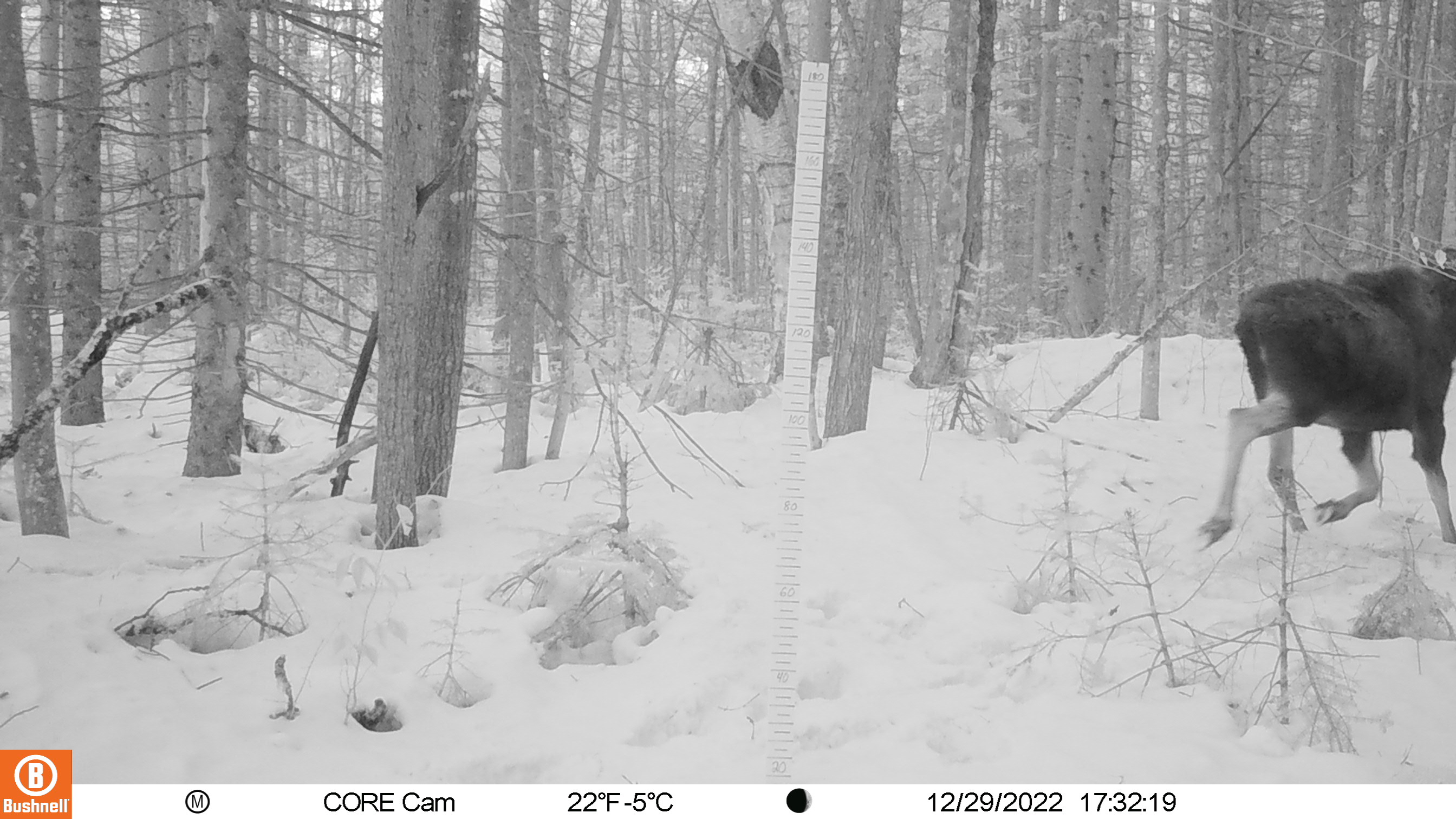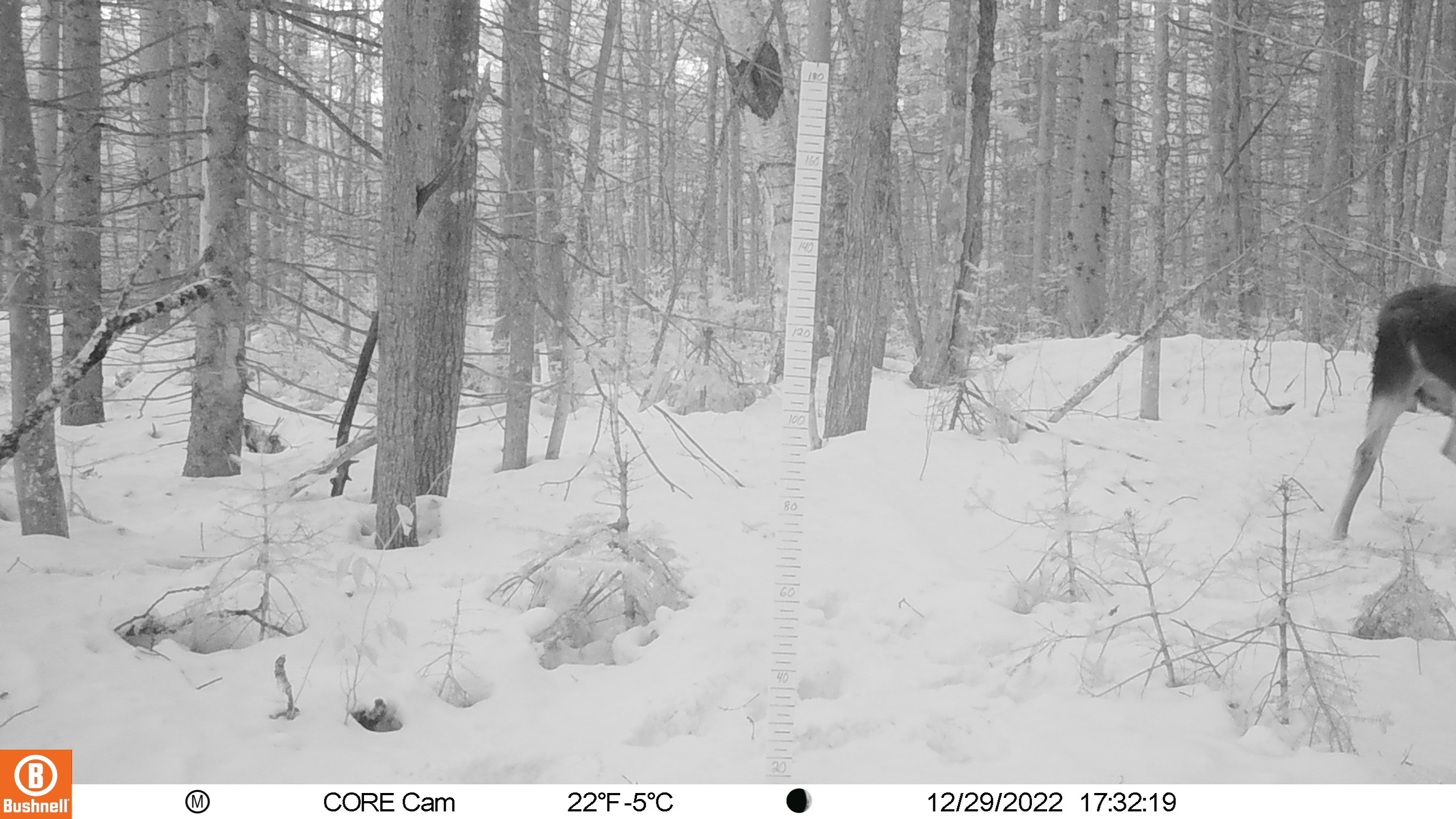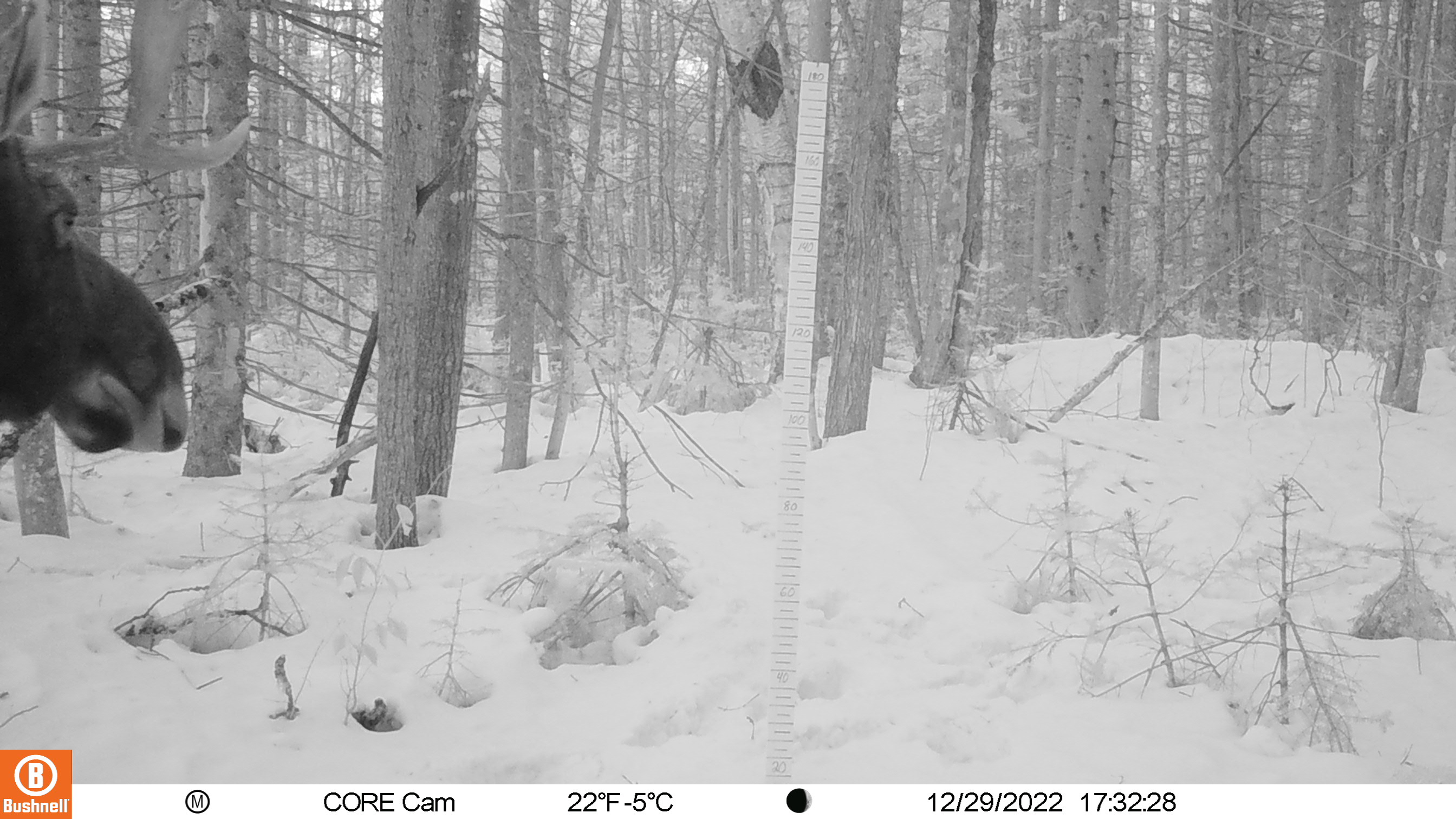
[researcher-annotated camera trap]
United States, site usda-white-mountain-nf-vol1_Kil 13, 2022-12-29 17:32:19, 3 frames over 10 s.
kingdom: Animalia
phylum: Chordata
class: Mammalia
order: Artiodactyla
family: Cervidae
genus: Alces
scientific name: Alces alces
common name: moose